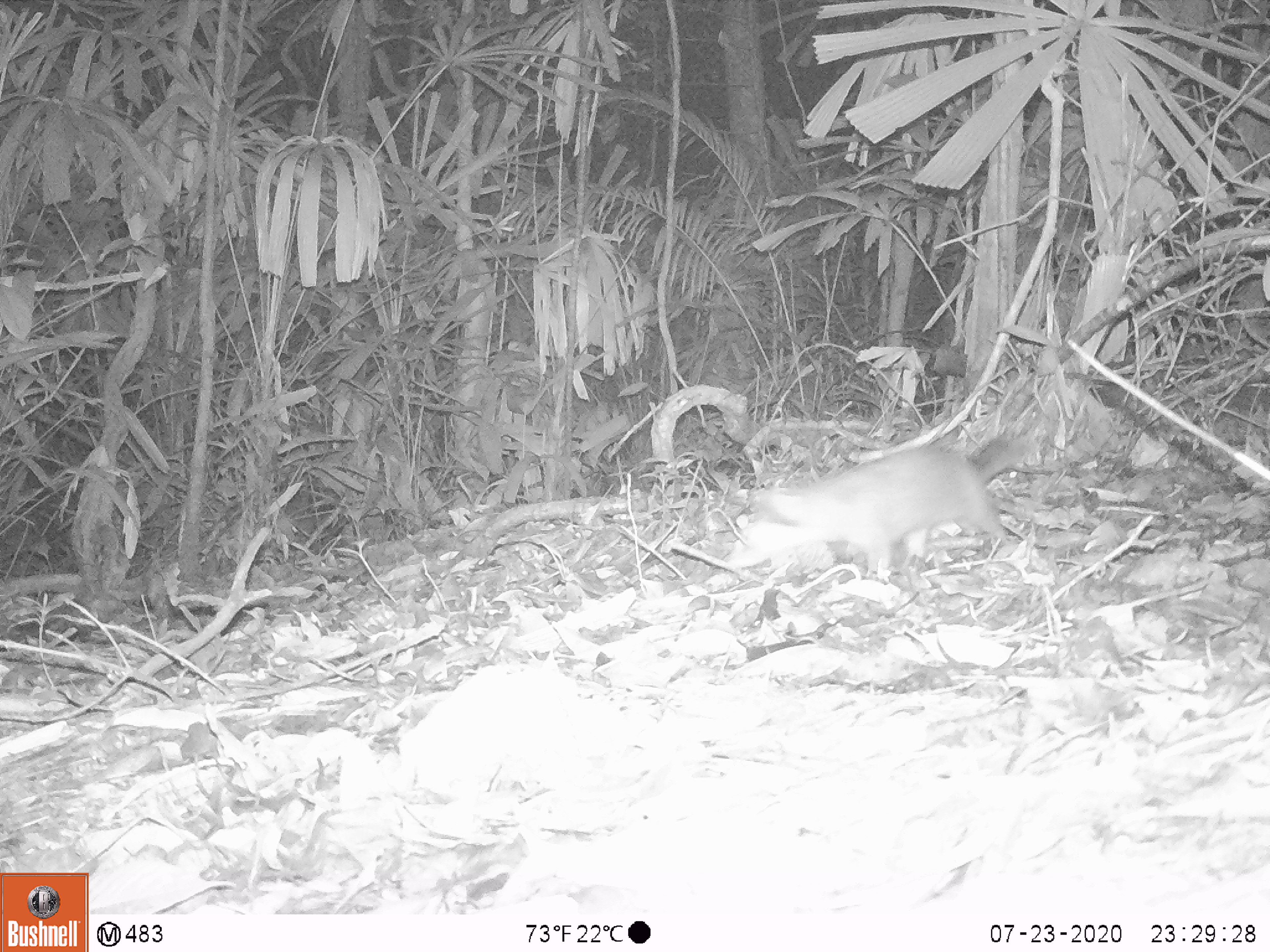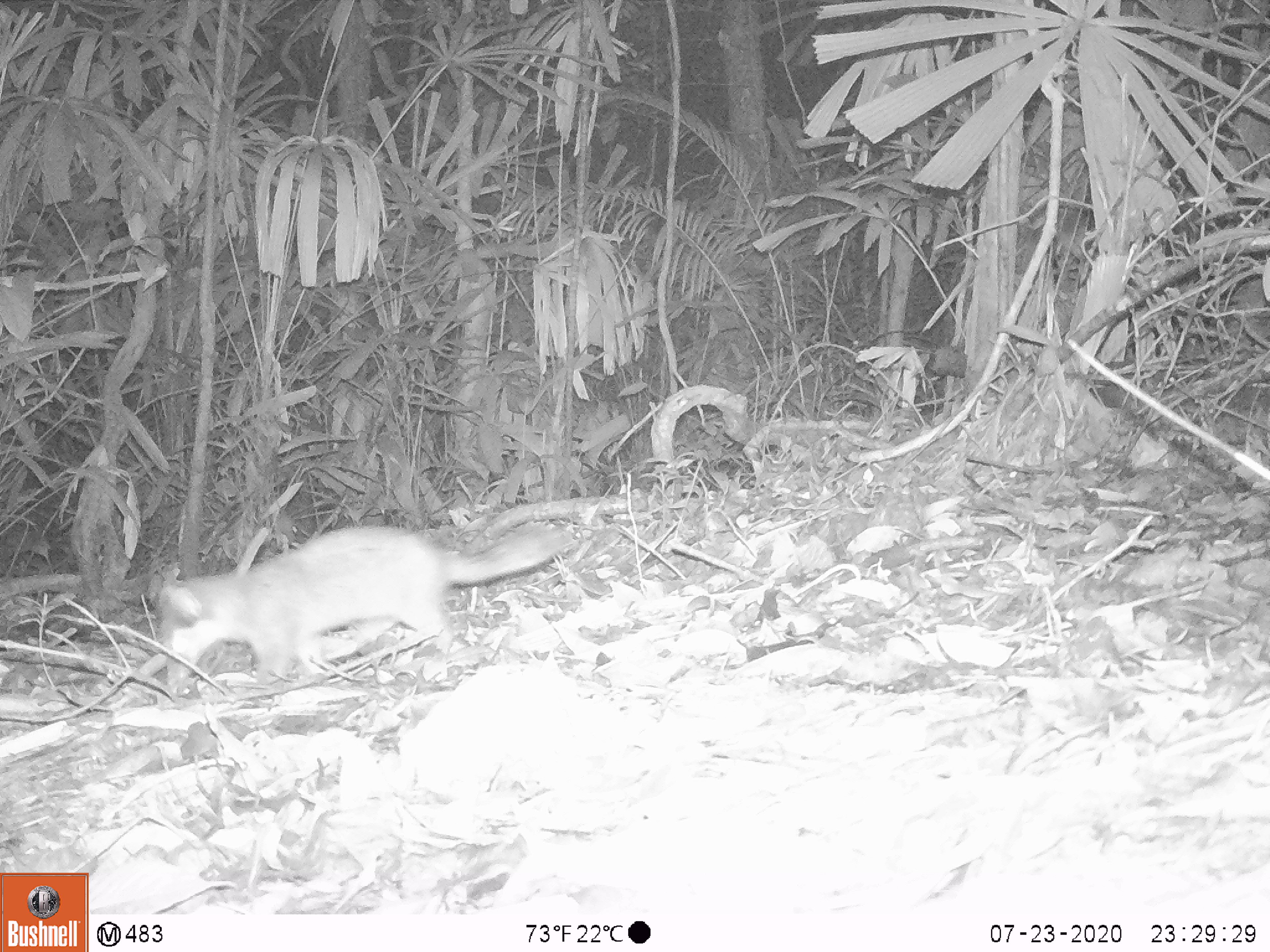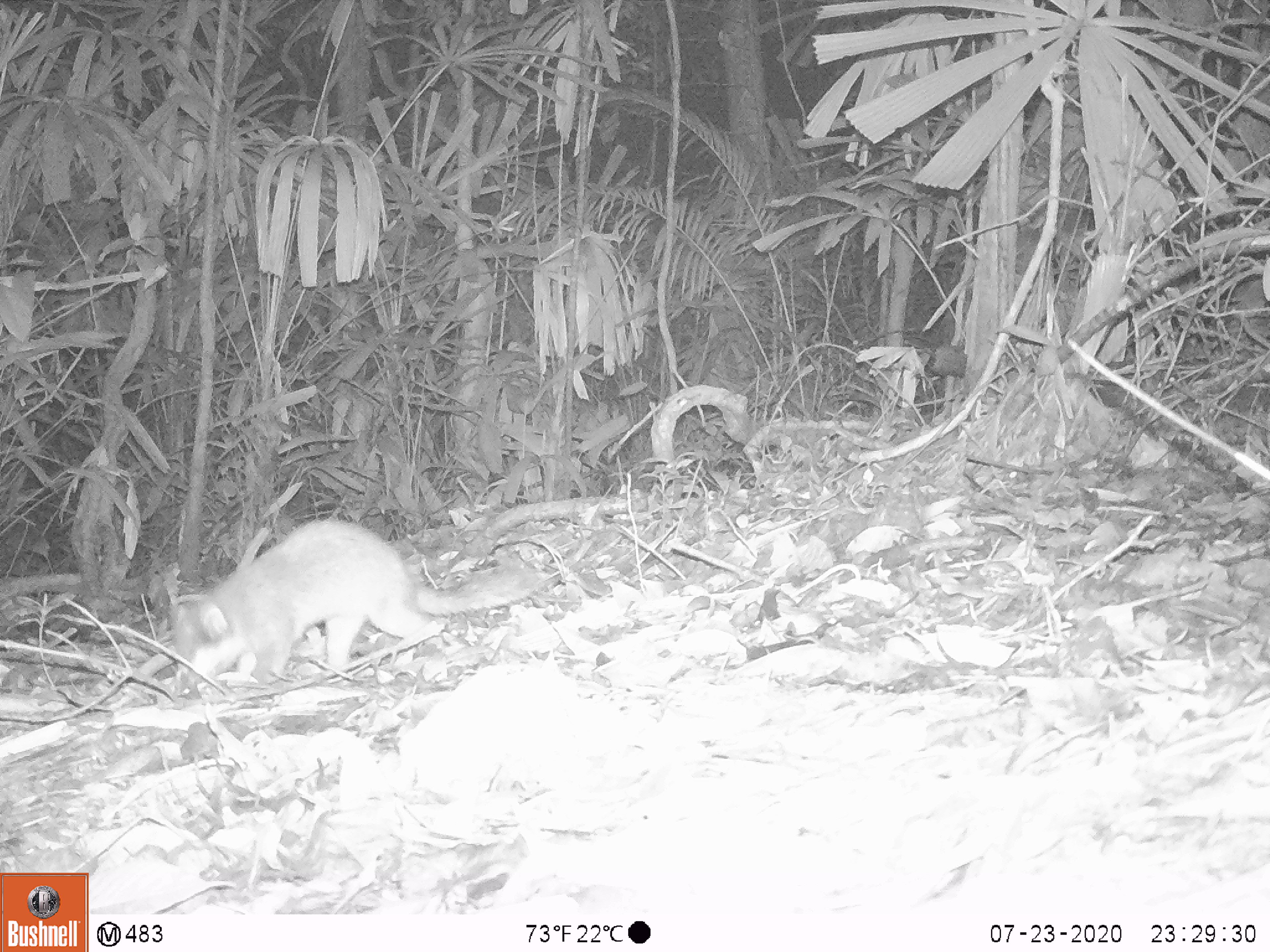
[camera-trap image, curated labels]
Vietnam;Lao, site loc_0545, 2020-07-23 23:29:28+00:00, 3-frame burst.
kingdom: Animalia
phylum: Chordata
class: Mammalia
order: Carnivora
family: Mustelidae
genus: Melogale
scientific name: Melogale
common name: ferret badger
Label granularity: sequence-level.